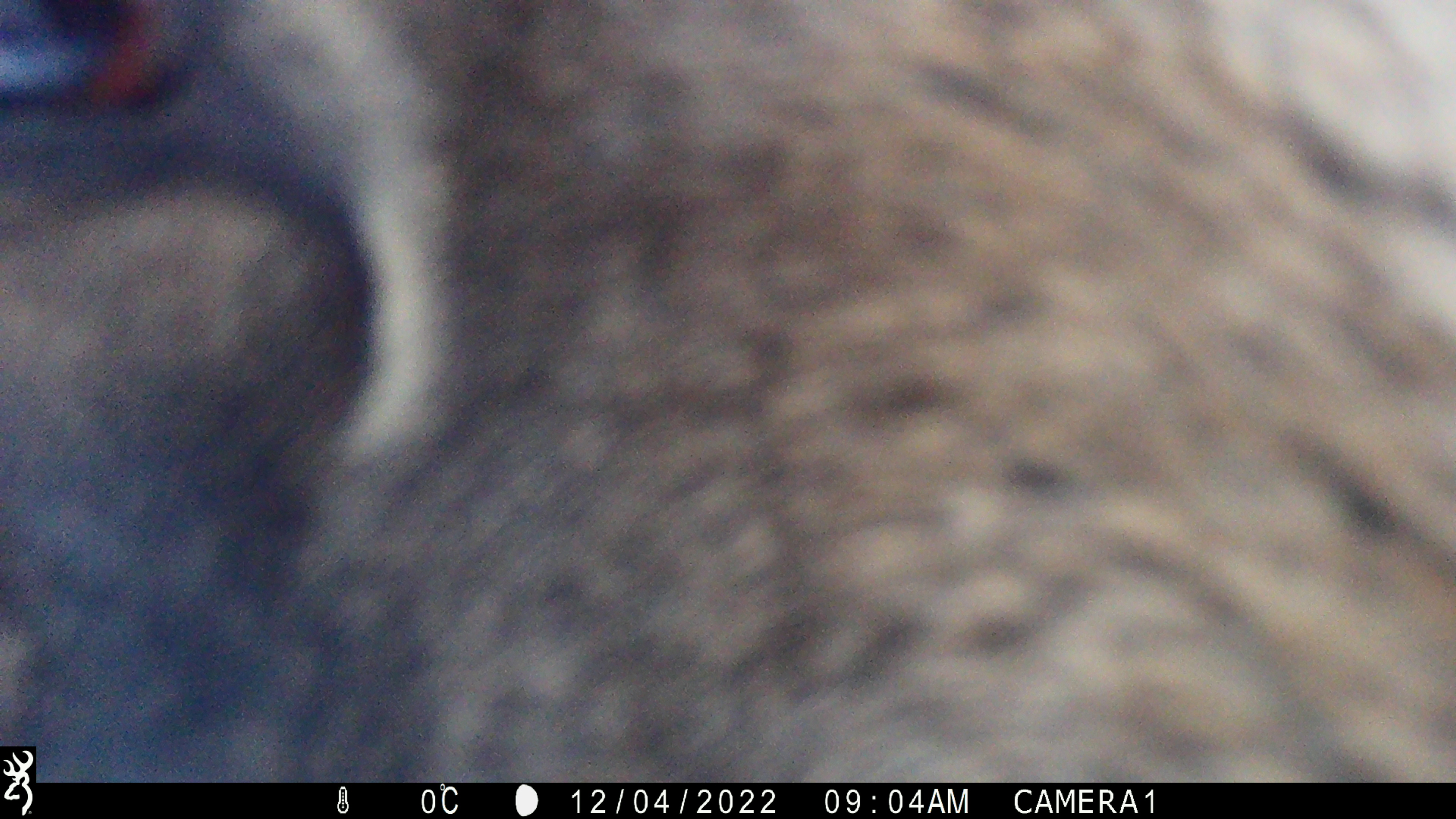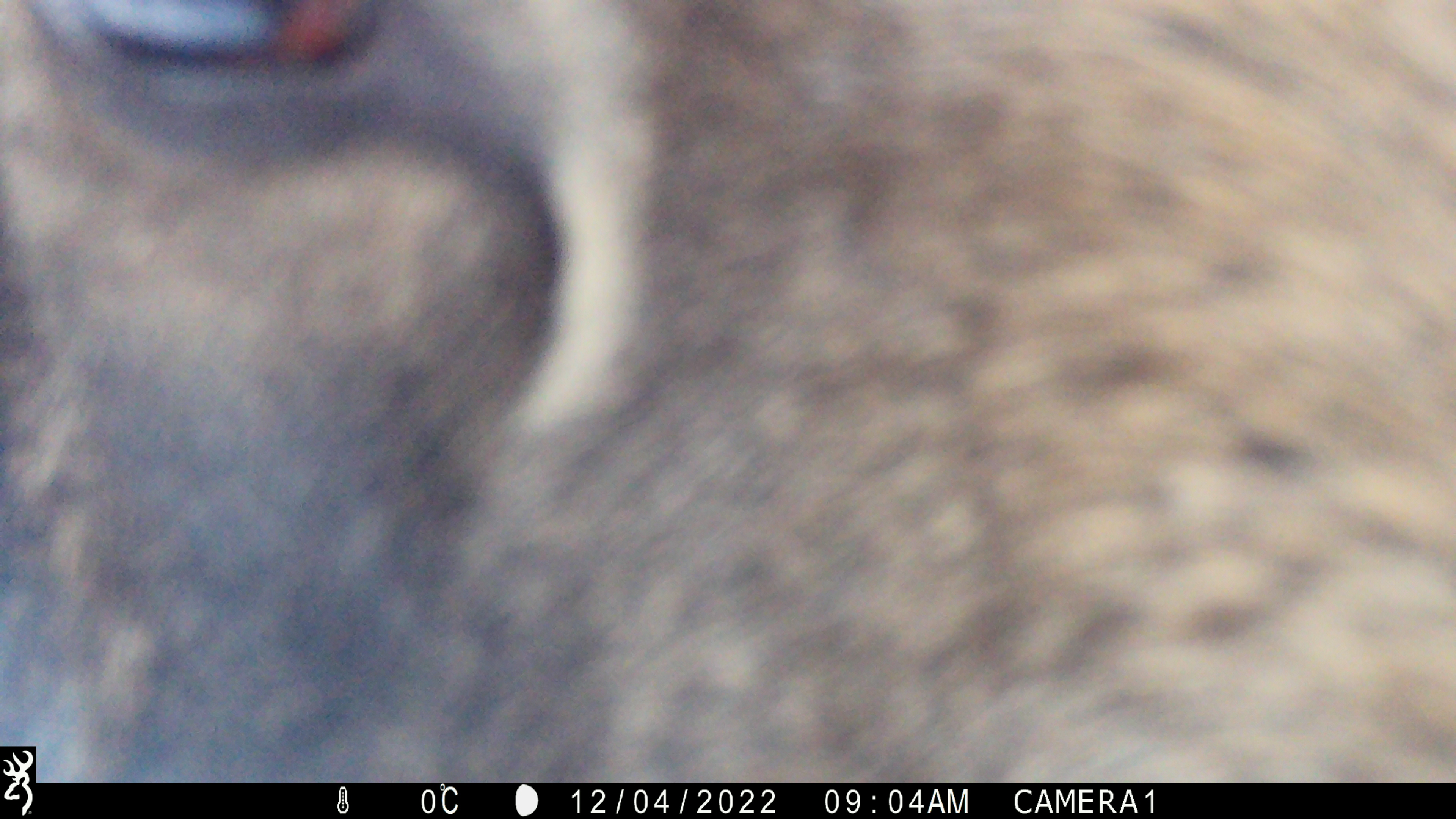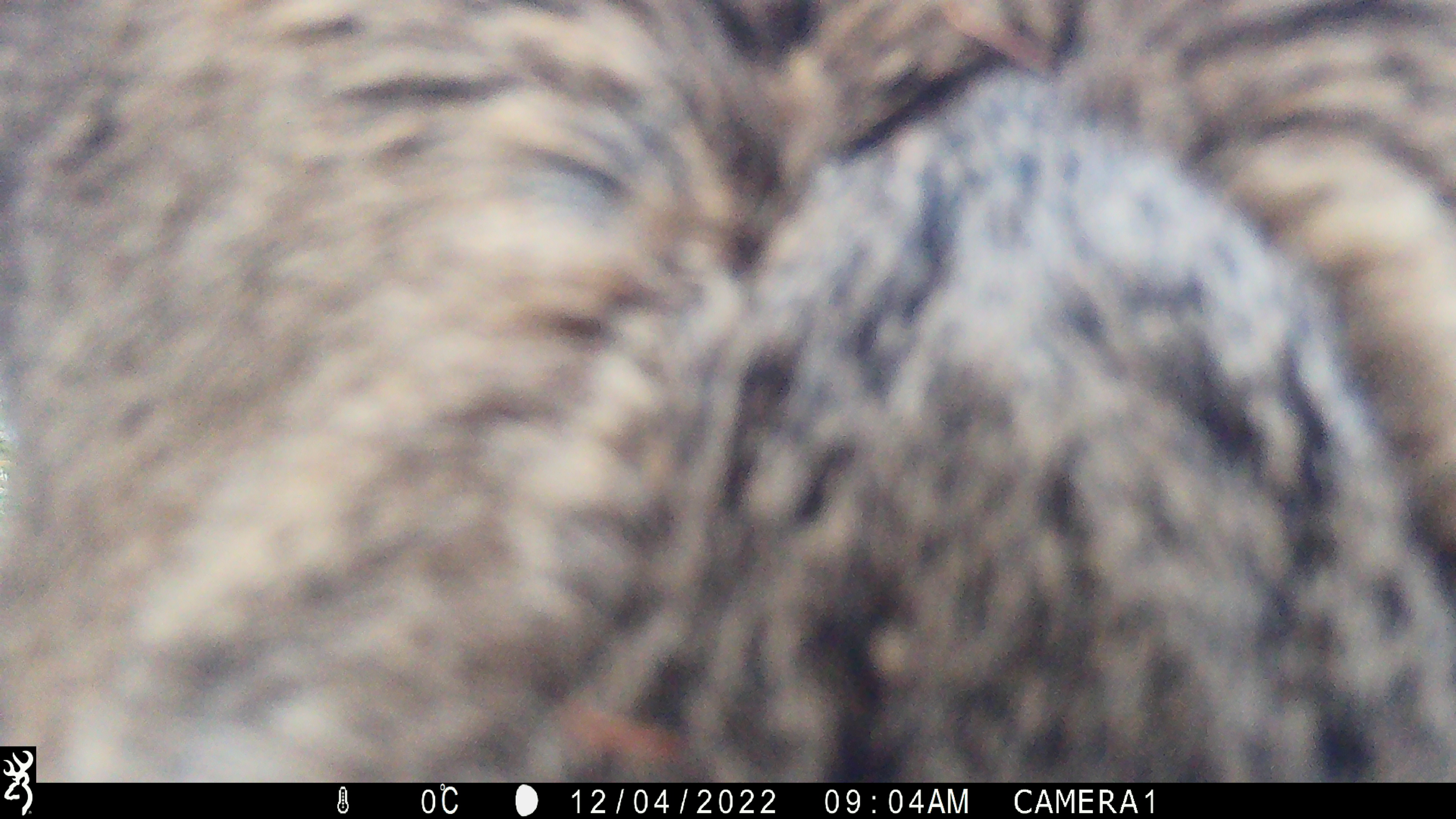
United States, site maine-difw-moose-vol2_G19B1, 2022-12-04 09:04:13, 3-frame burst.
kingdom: Animalia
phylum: Chordata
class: Mammalia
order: Artiodactyla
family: Cervidae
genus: Alces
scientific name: Alces alces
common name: moose